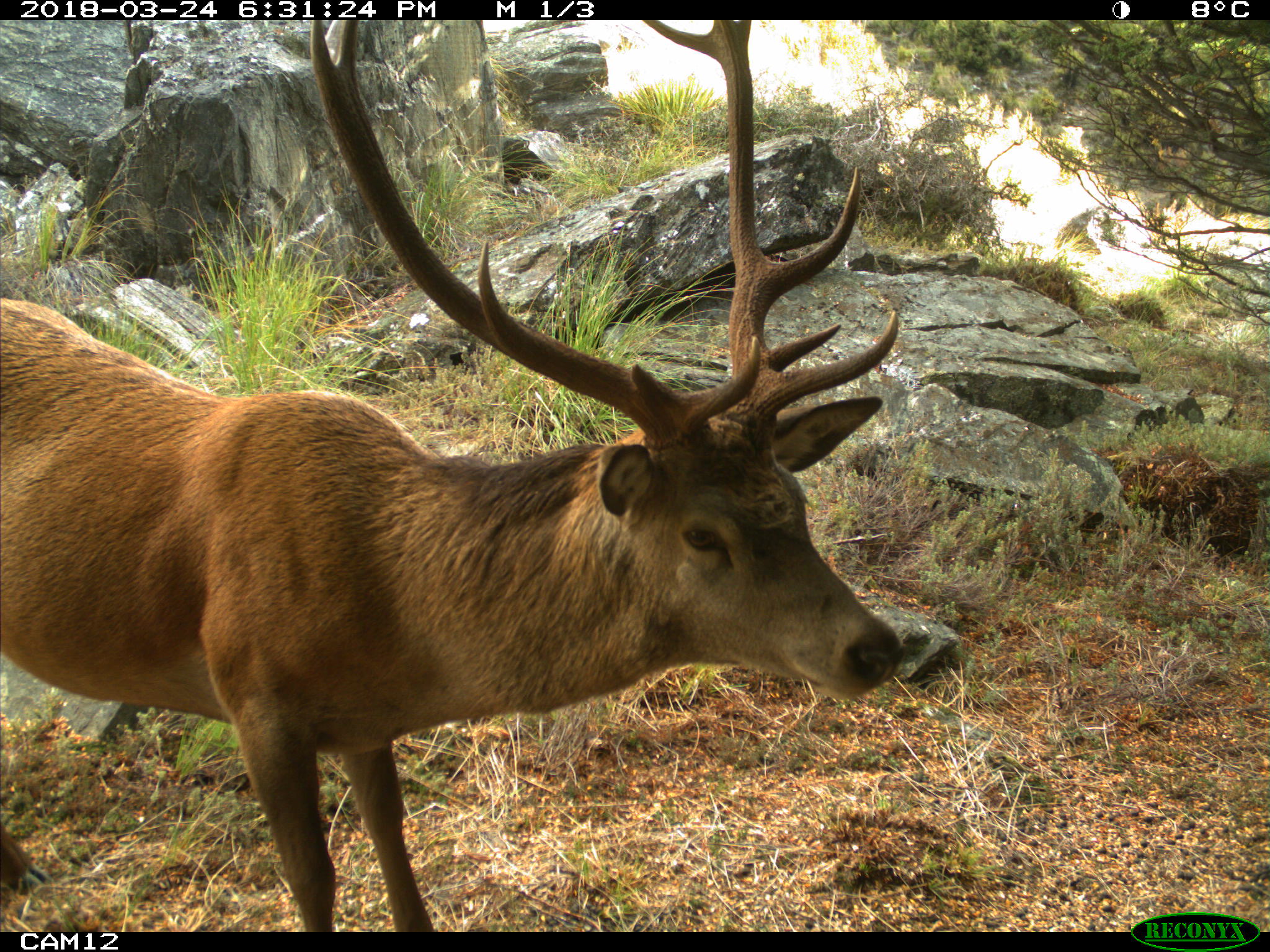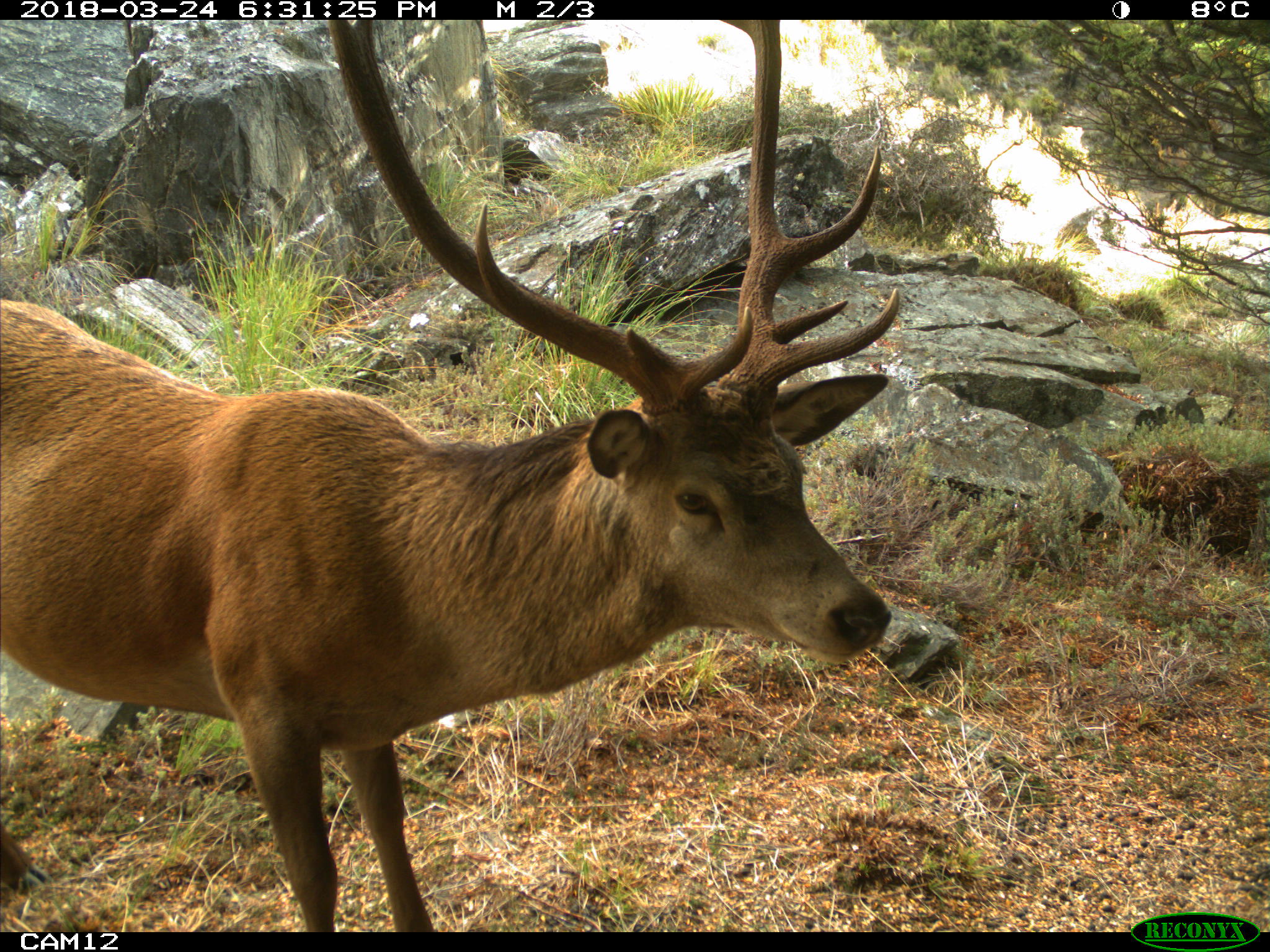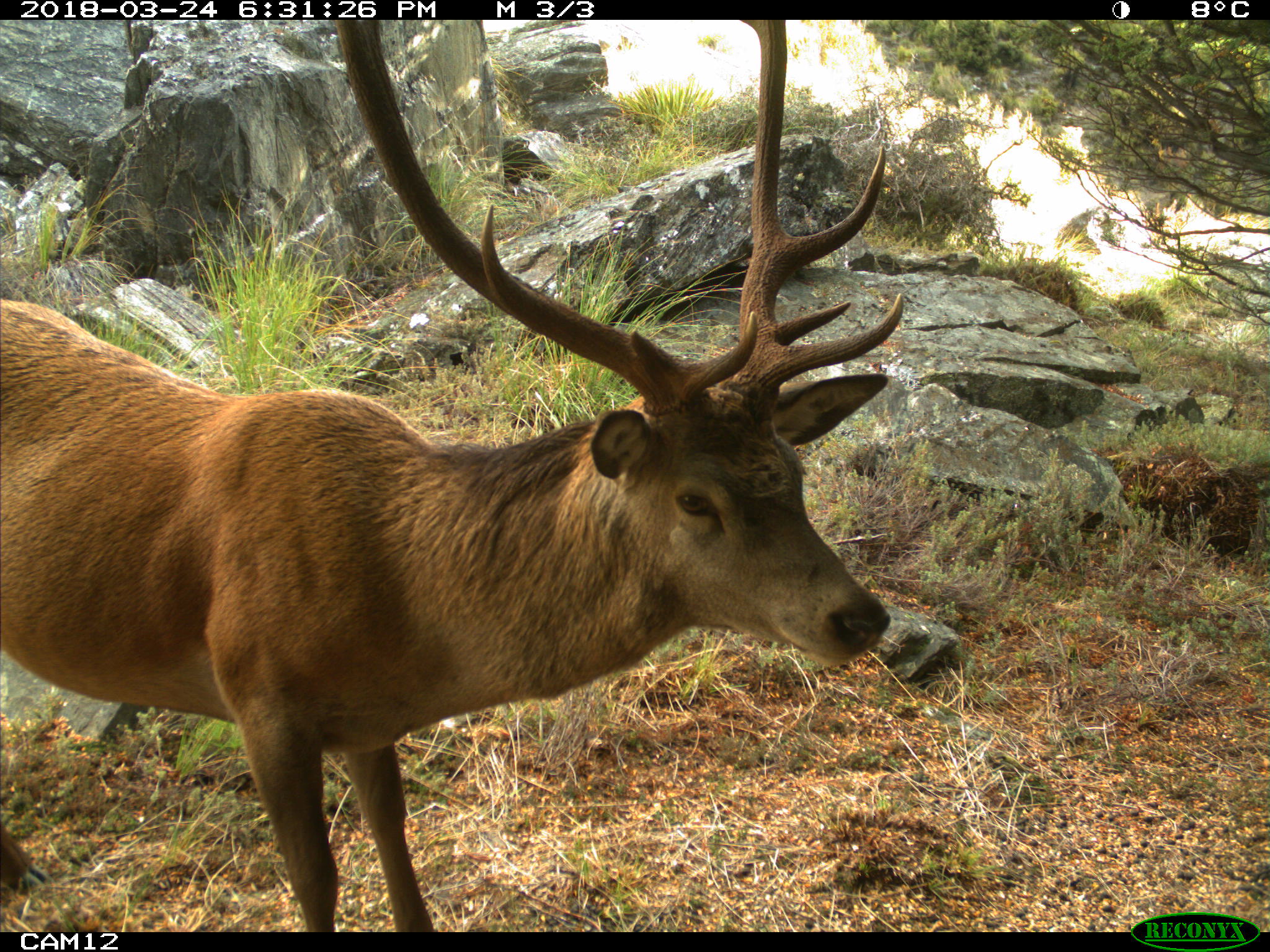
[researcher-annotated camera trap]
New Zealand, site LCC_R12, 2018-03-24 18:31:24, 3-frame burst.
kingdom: Animalia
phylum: Chordata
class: Mammalia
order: Artiodactyla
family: Cervidae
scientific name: Cervidae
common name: deer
Deer (Cervidae).